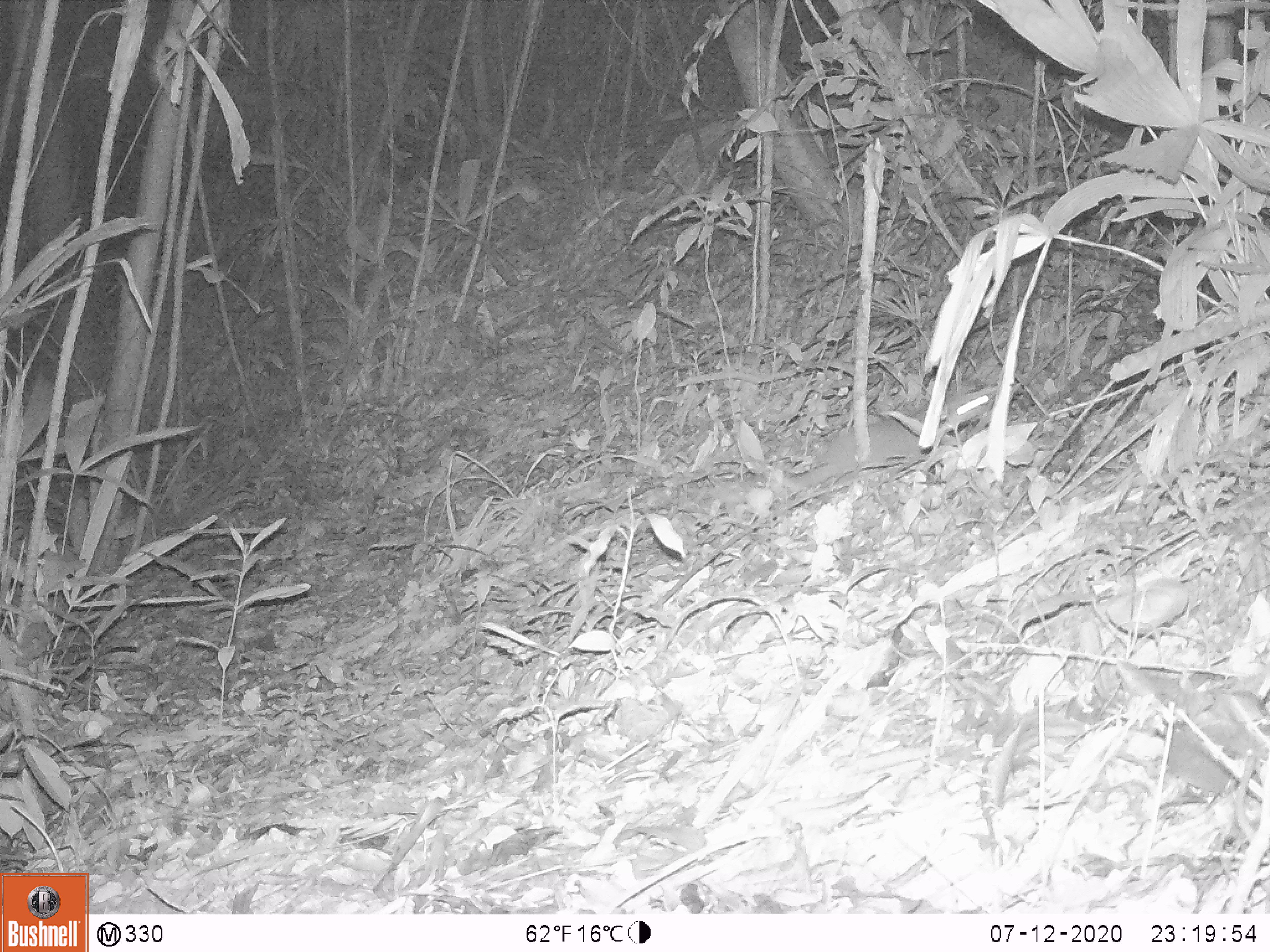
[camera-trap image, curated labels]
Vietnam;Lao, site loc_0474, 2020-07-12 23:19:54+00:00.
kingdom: Animalia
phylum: Chordata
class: Mammalia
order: Carnivora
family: Mustelidae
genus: Melogale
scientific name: Melogale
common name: ferret badger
Ferret badger (Melogale). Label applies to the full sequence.